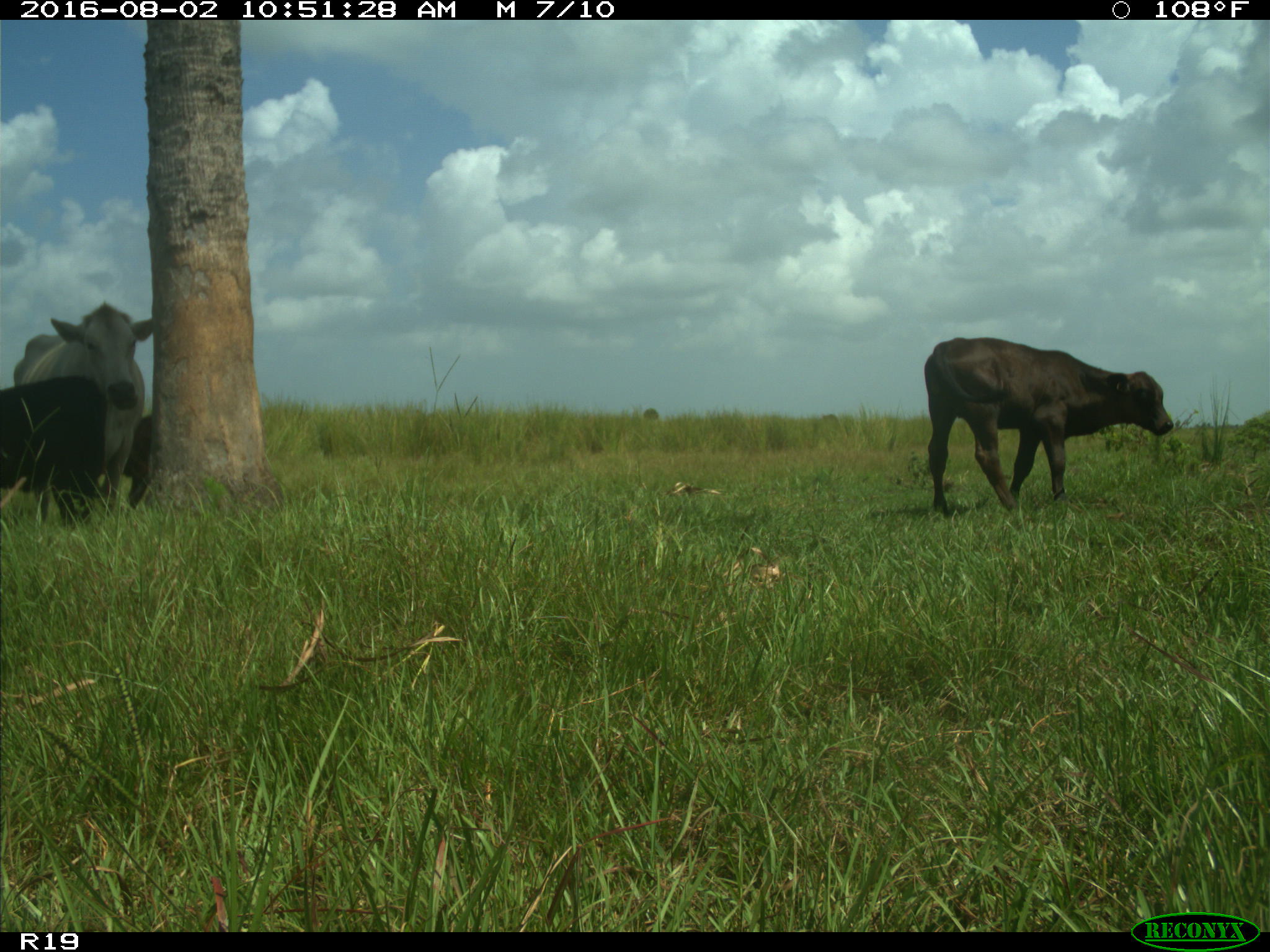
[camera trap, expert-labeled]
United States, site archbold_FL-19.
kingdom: Animalia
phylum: Chordata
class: Mammalia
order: Artiodactyla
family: Bovidae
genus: Bos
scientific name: Bos taurus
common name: domestic cow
Bos taurus (domestic cow).